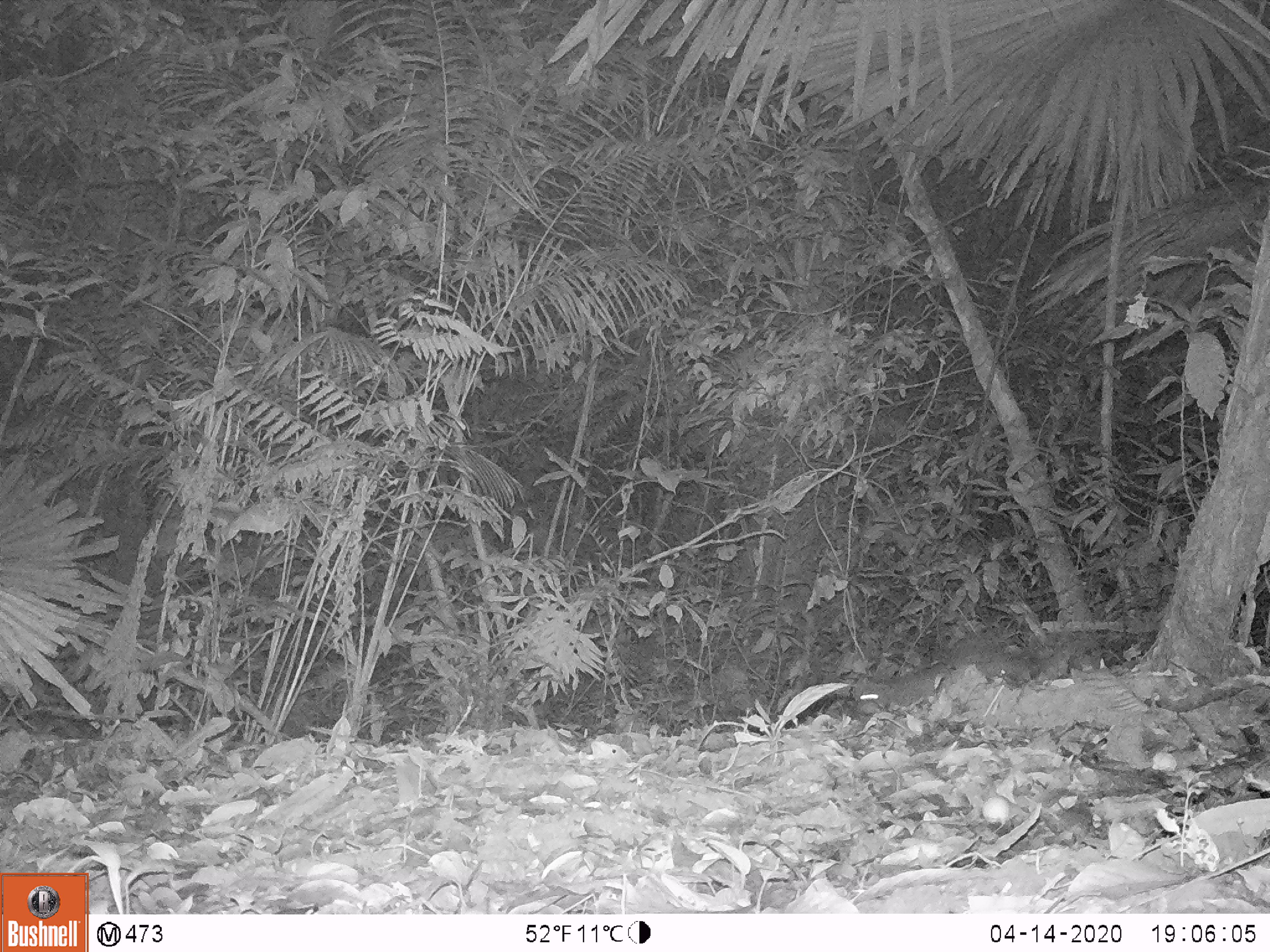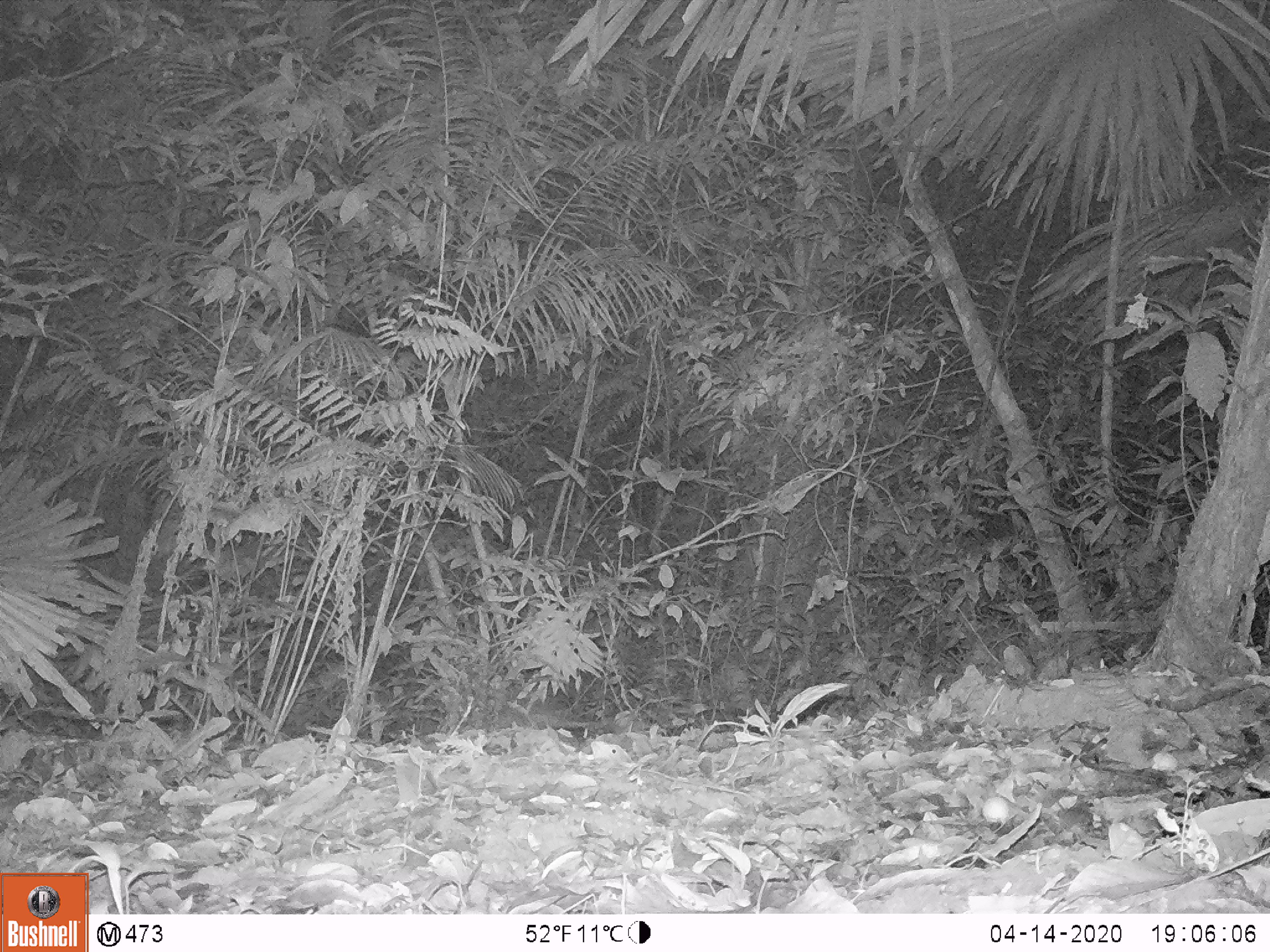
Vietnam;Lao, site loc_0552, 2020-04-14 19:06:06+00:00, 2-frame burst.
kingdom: Animalia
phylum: Chordata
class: Mammalia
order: Rodentia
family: Hystricidae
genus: Atherurus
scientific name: Atherurus macrourus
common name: asiatic brush-tailed porcupine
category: asiatic brush tailed porcupine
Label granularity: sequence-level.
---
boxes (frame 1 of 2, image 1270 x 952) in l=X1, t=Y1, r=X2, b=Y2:
asiatic brush tailed porcupine: l=855, t=663, r=957, b=715